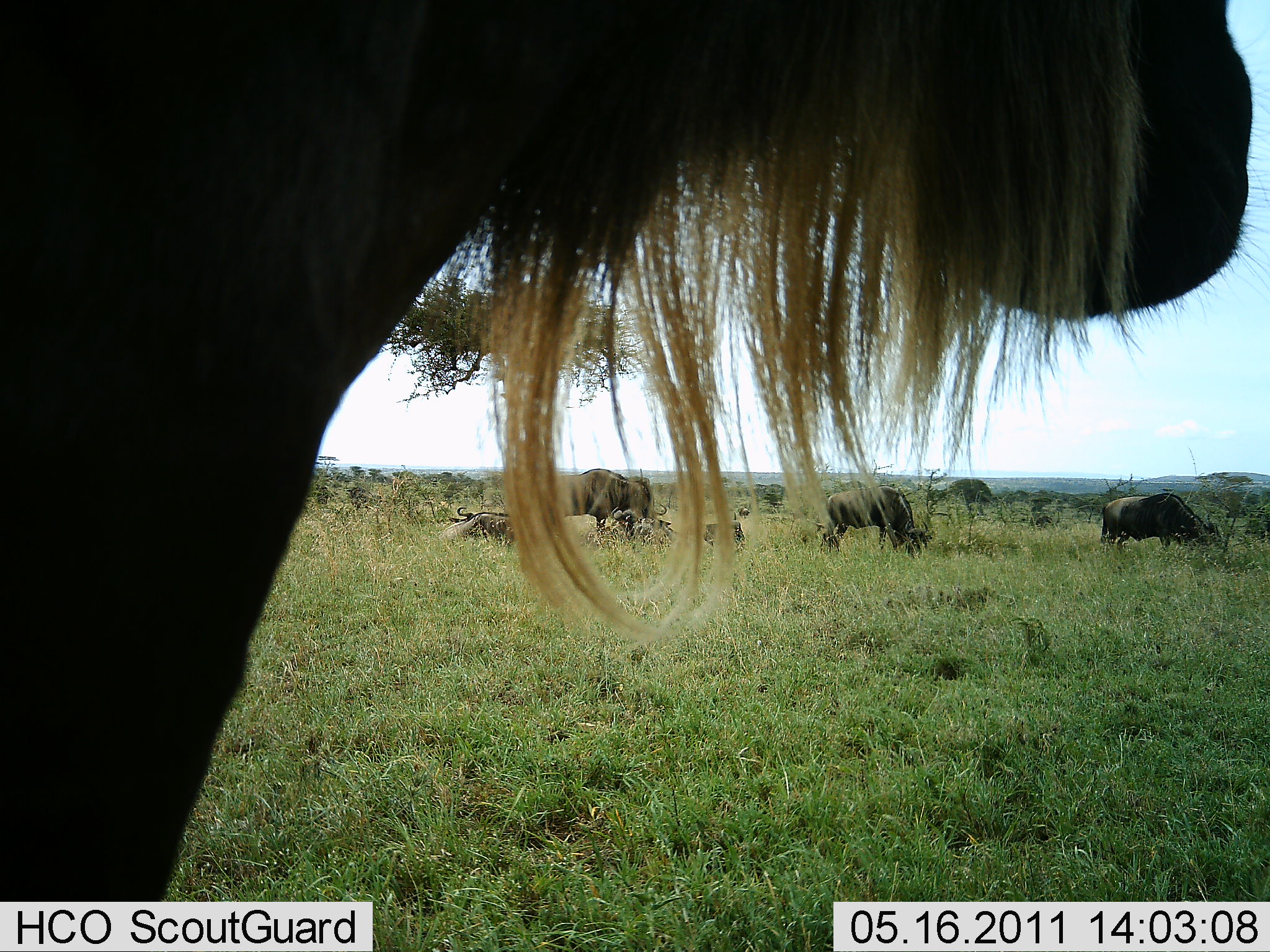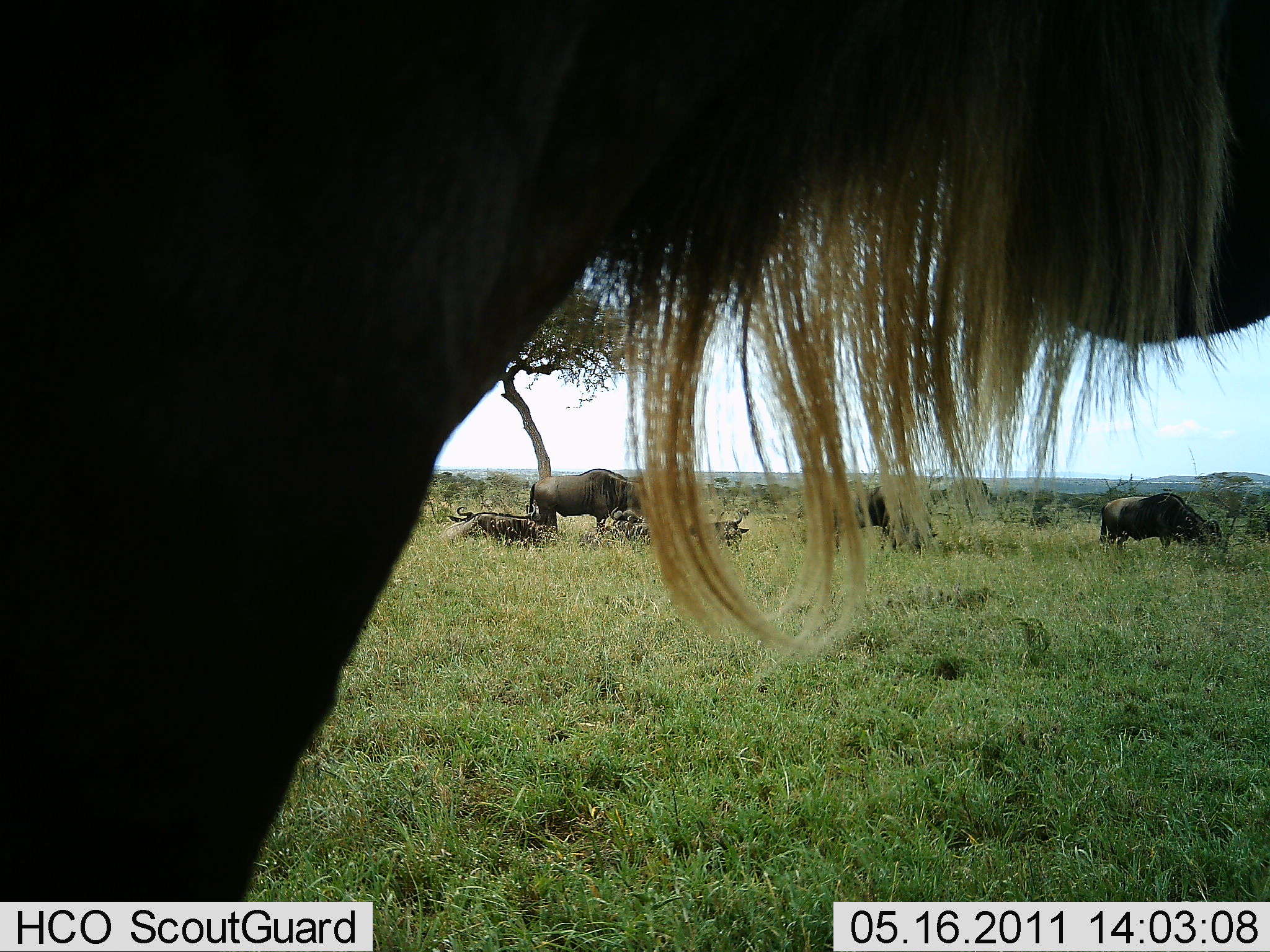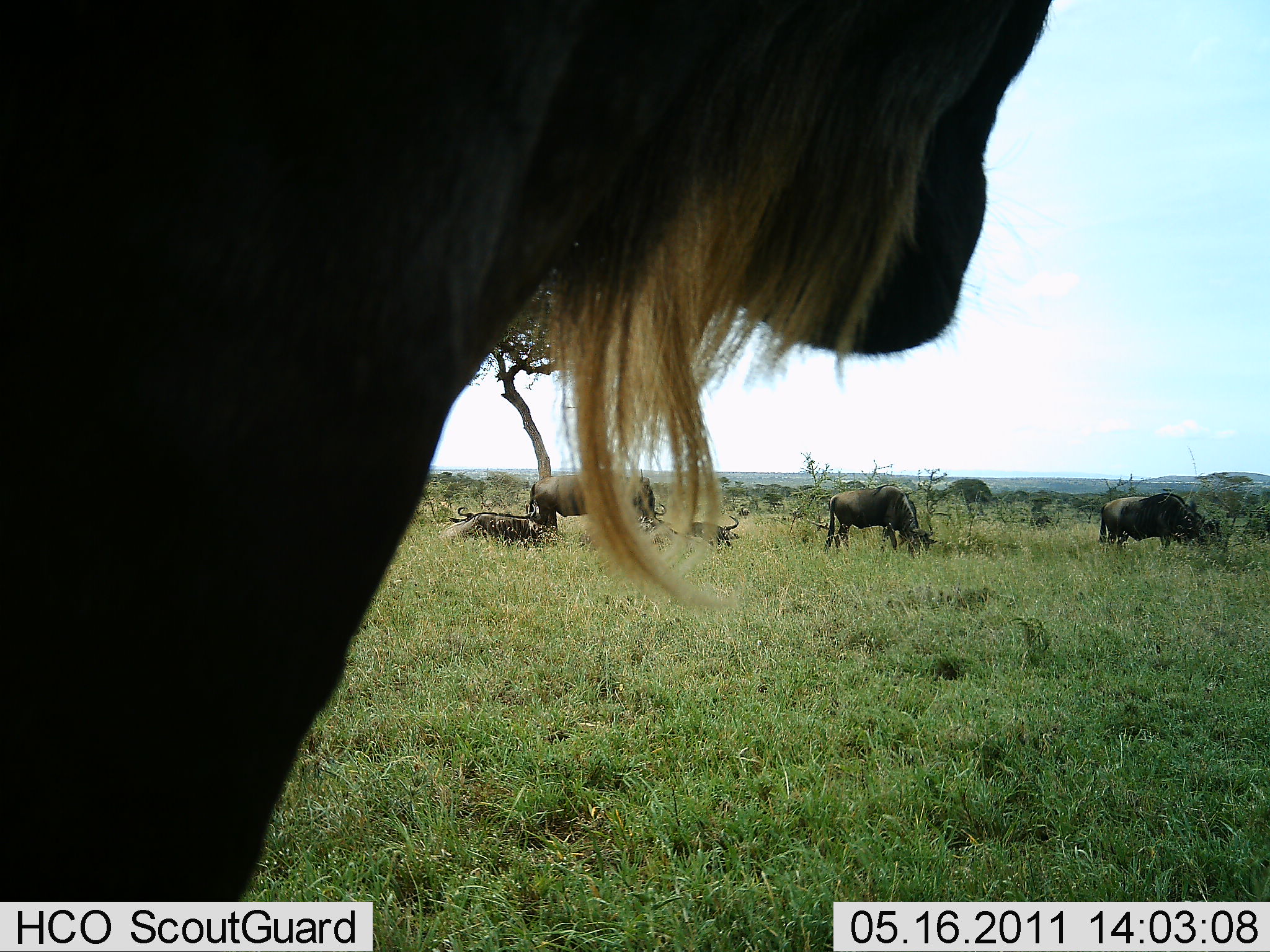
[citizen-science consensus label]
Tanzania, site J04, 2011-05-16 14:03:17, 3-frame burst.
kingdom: Animalia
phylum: Chordata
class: Mammalia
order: Artiodactyla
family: Bovidae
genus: Connochaetes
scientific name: Connochaetes taurinus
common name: blue wildebeest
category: wildebeest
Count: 6.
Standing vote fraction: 75%.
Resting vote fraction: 56%.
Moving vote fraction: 12%.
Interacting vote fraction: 0%.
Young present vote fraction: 0%.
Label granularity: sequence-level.